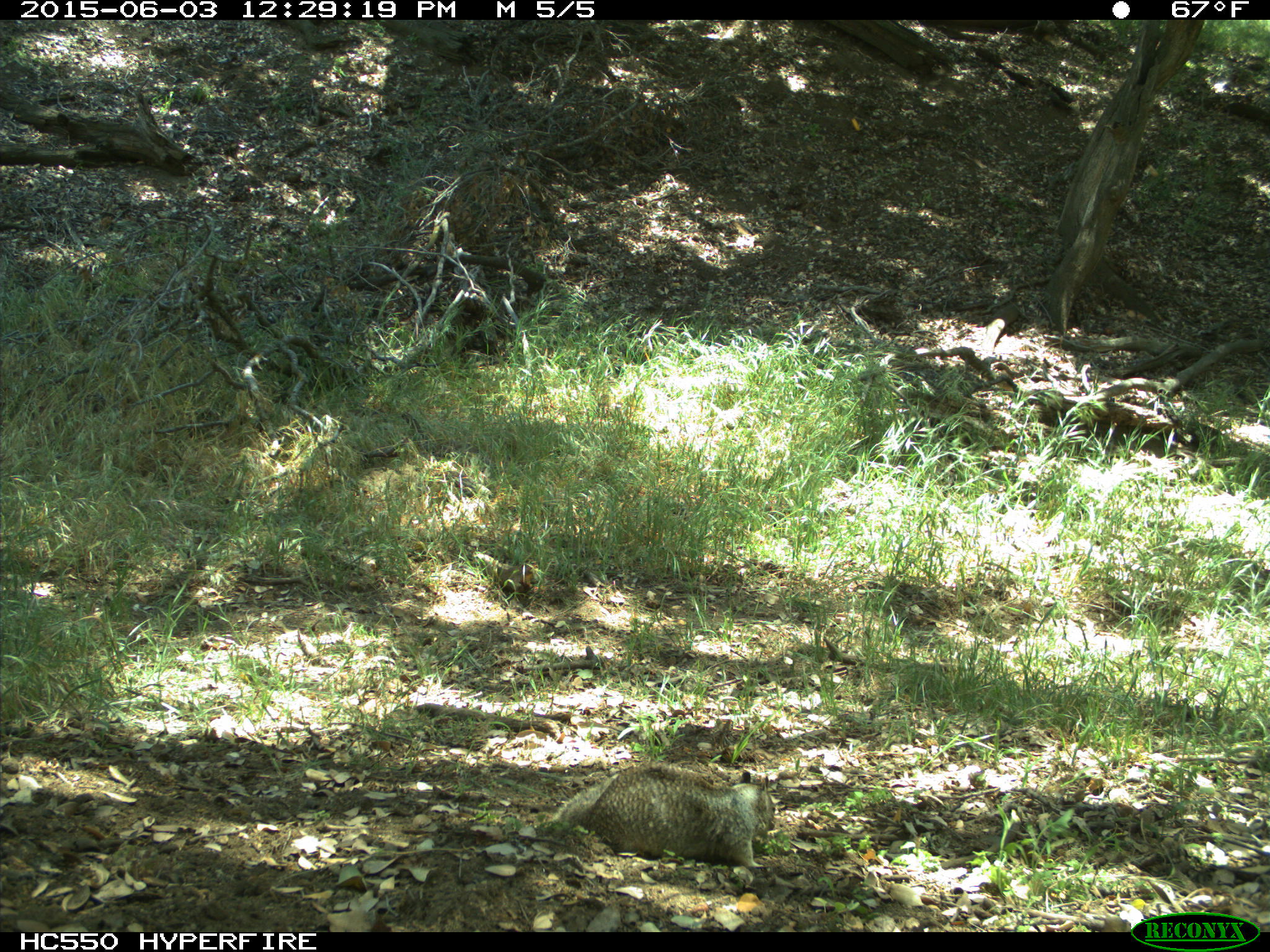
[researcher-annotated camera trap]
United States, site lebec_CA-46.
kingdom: Animalia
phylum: Chordata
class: Mammalia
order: Rodentia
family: Sciuridae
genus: Otospermophilus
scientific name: Otospermophilus beecheyi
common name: california ground squirrel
Otospermophilus beecheyi (california ground squirrel).